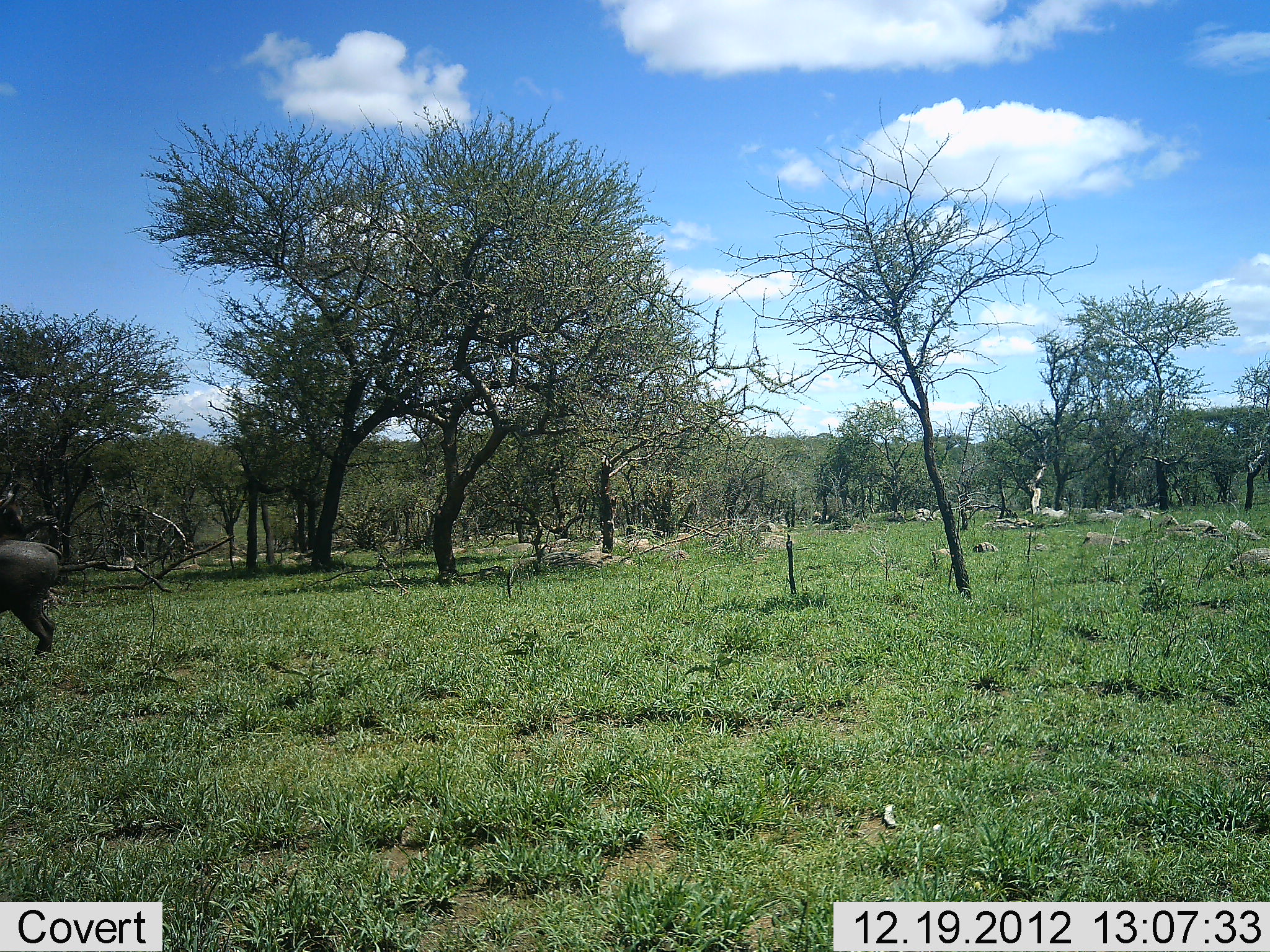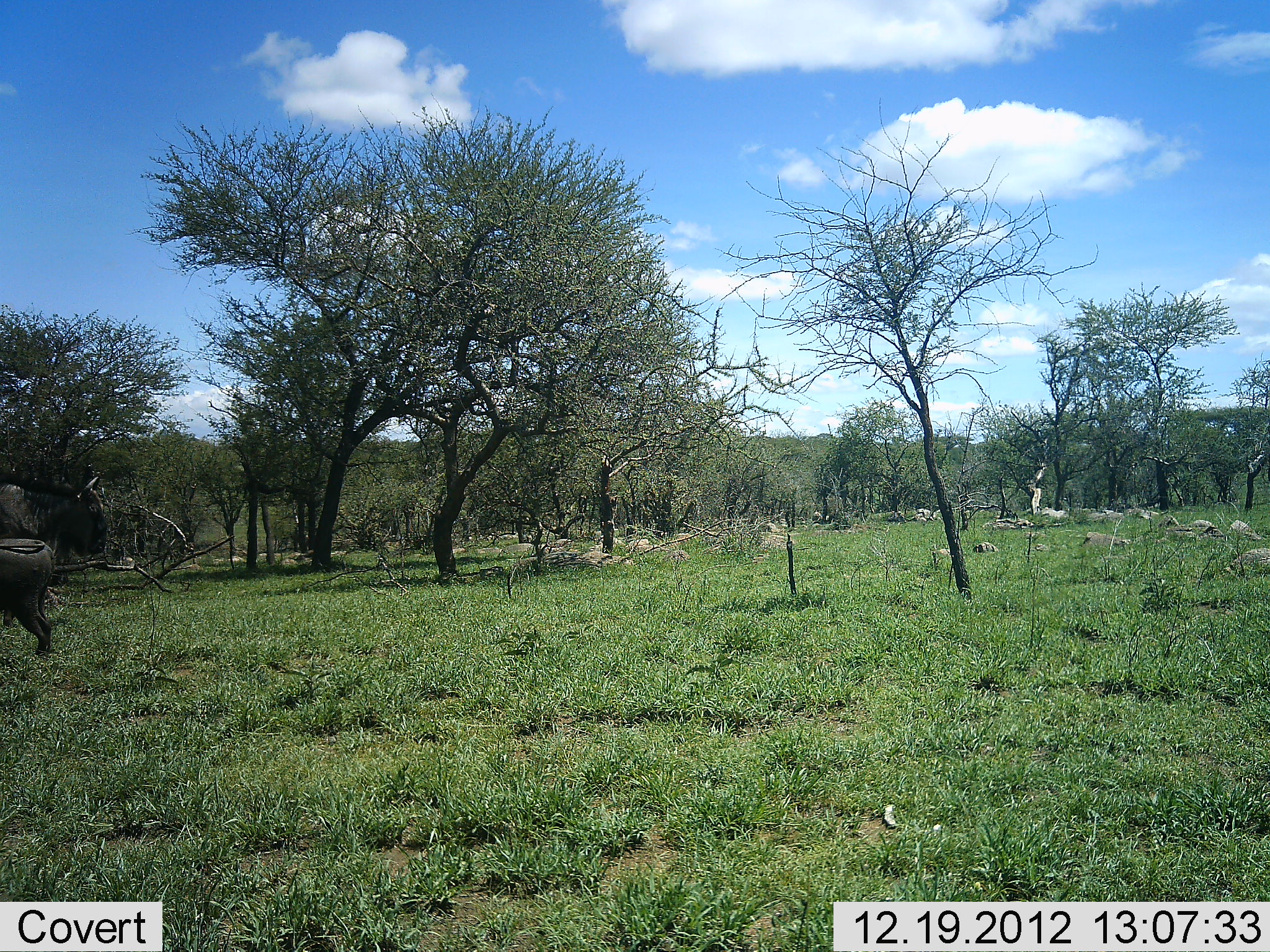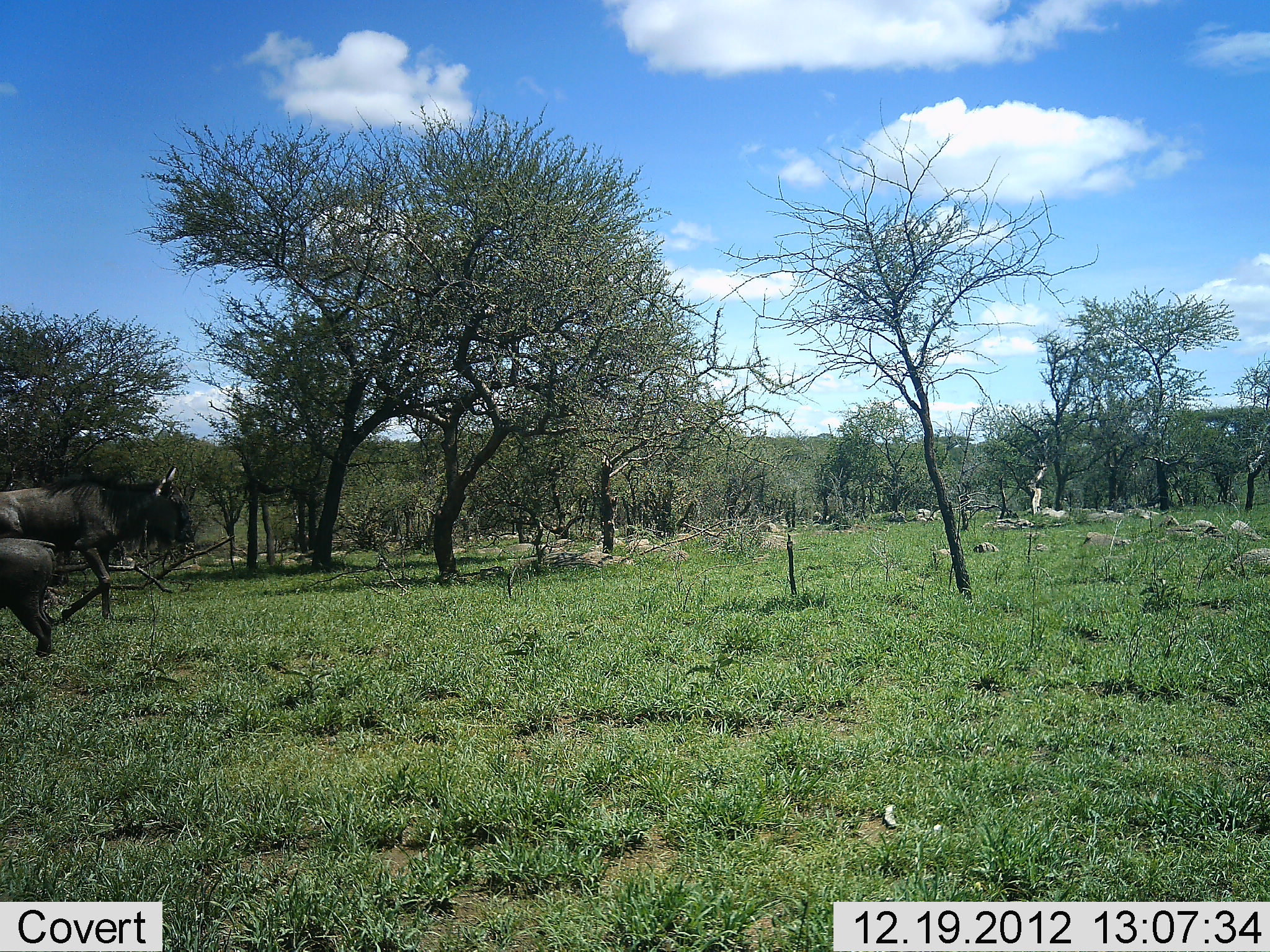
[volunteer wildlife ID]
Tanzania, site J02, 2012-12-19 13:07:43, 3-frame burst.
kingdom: Animalia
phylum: Chordata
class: Mammalia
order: Artiodactyla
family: Bovidae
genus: Connochaetes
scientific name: Connochaetes taurinus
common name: blue wildebeest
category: wildebeest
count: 2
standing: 37%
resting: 0%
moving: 87%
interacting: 0%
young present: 10%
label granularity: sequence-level